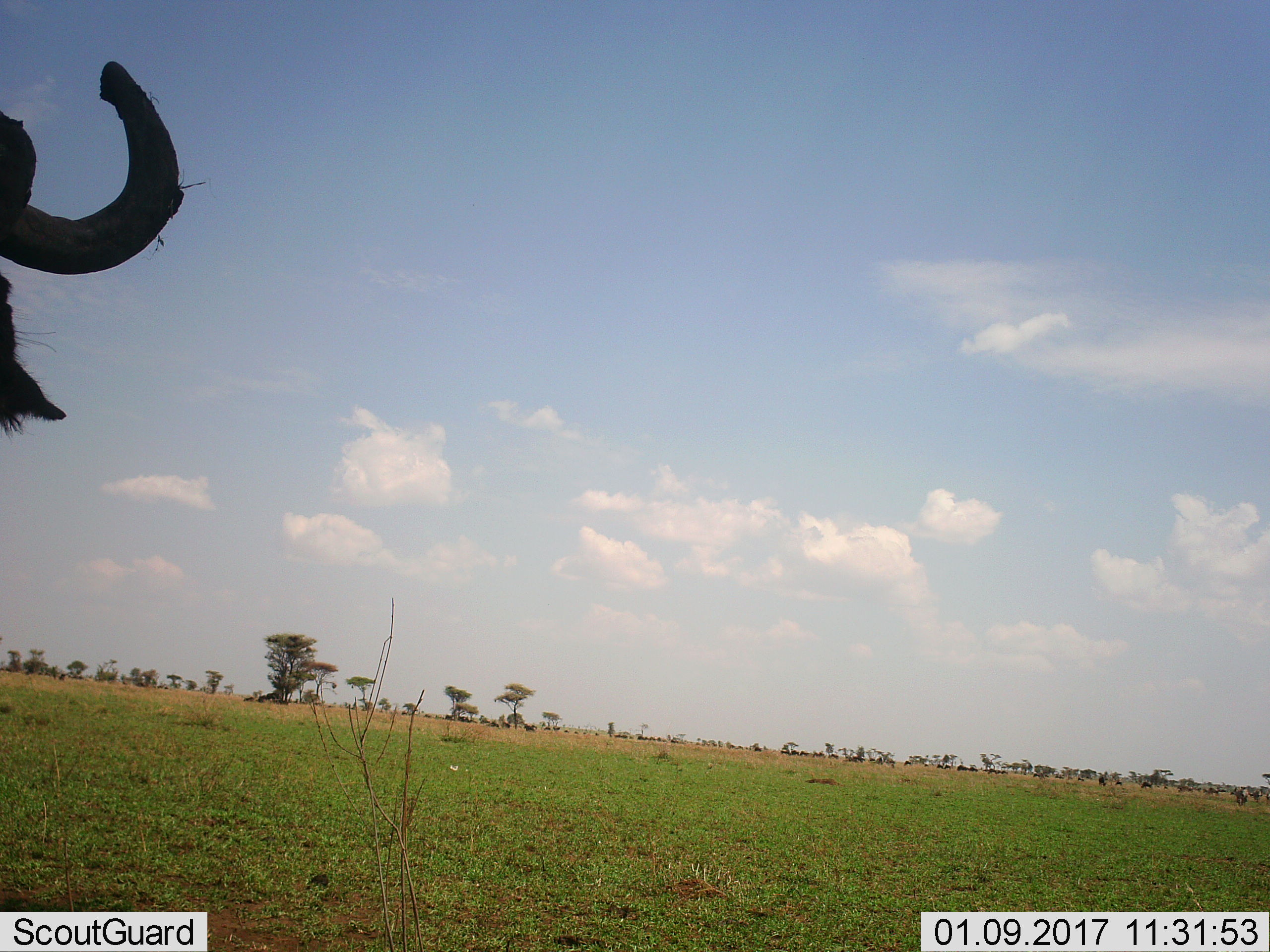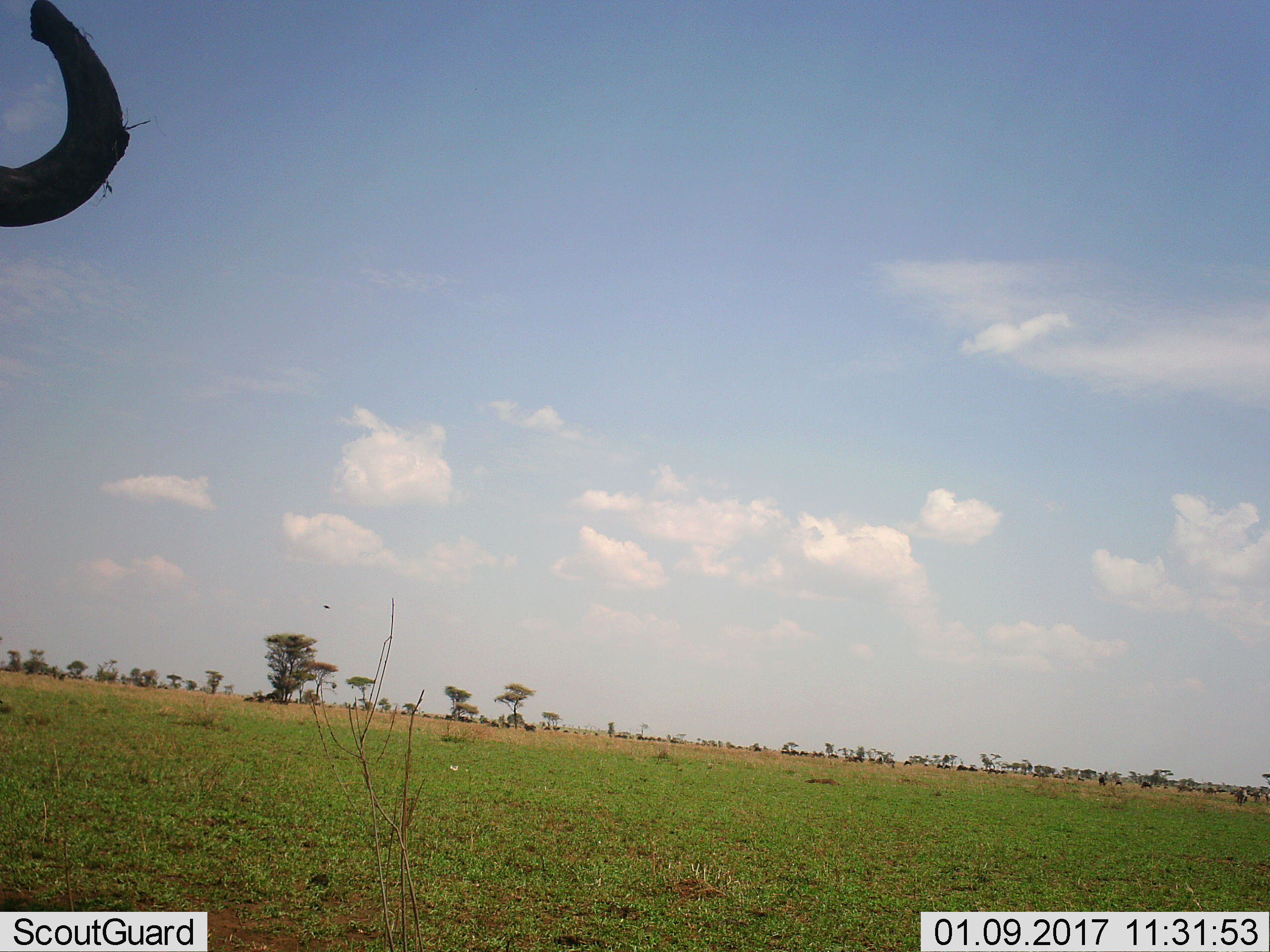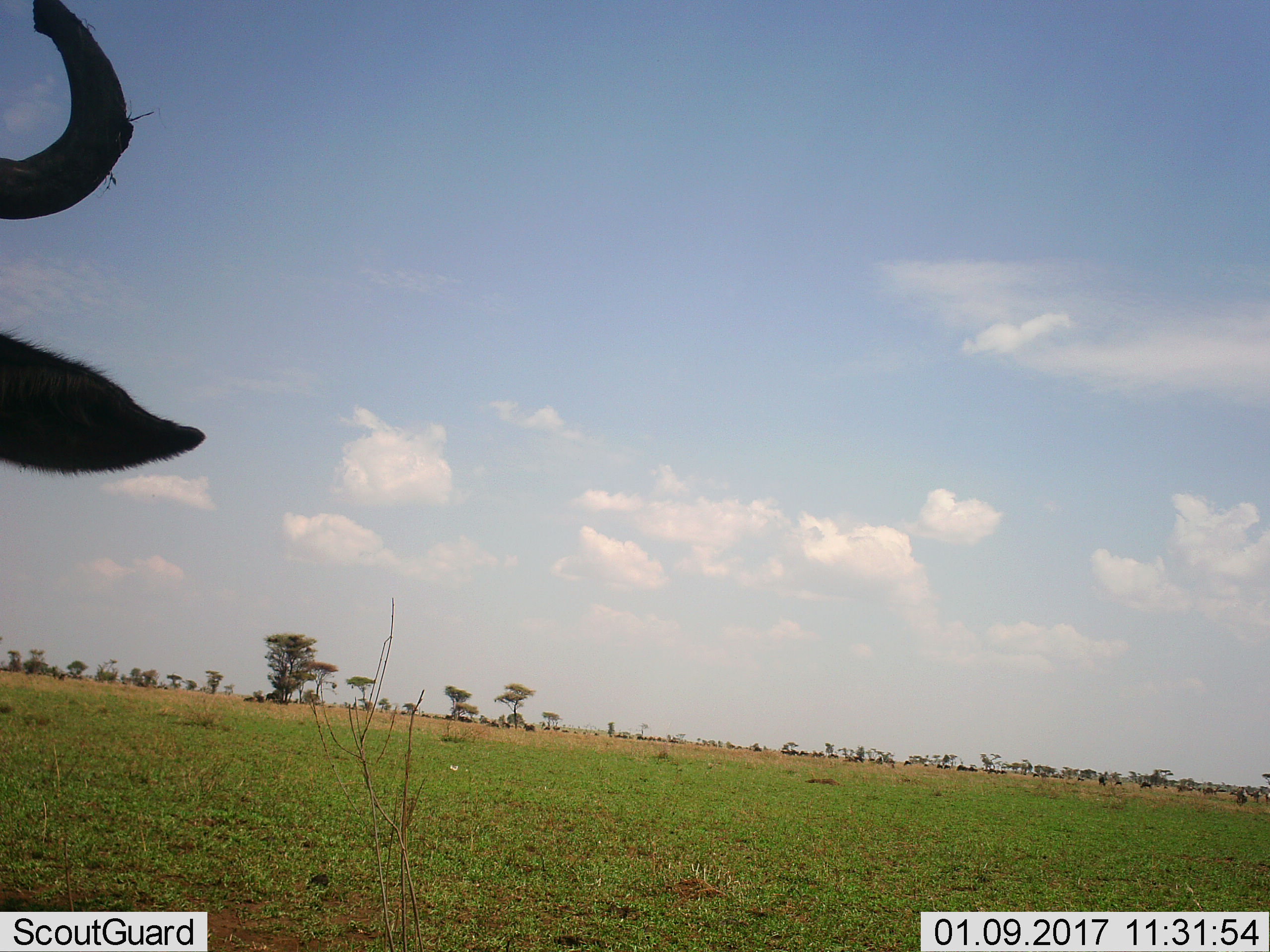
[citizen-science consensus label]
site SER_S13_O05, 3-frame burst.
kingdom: Animalia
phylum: Chordata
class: Mammalia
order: Artiodactyla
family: Bovidae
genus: Connochaetes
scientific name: Connochaetes taurinus taurinus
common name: blue wildebeest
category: wildebeestblue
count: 1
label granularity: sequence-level